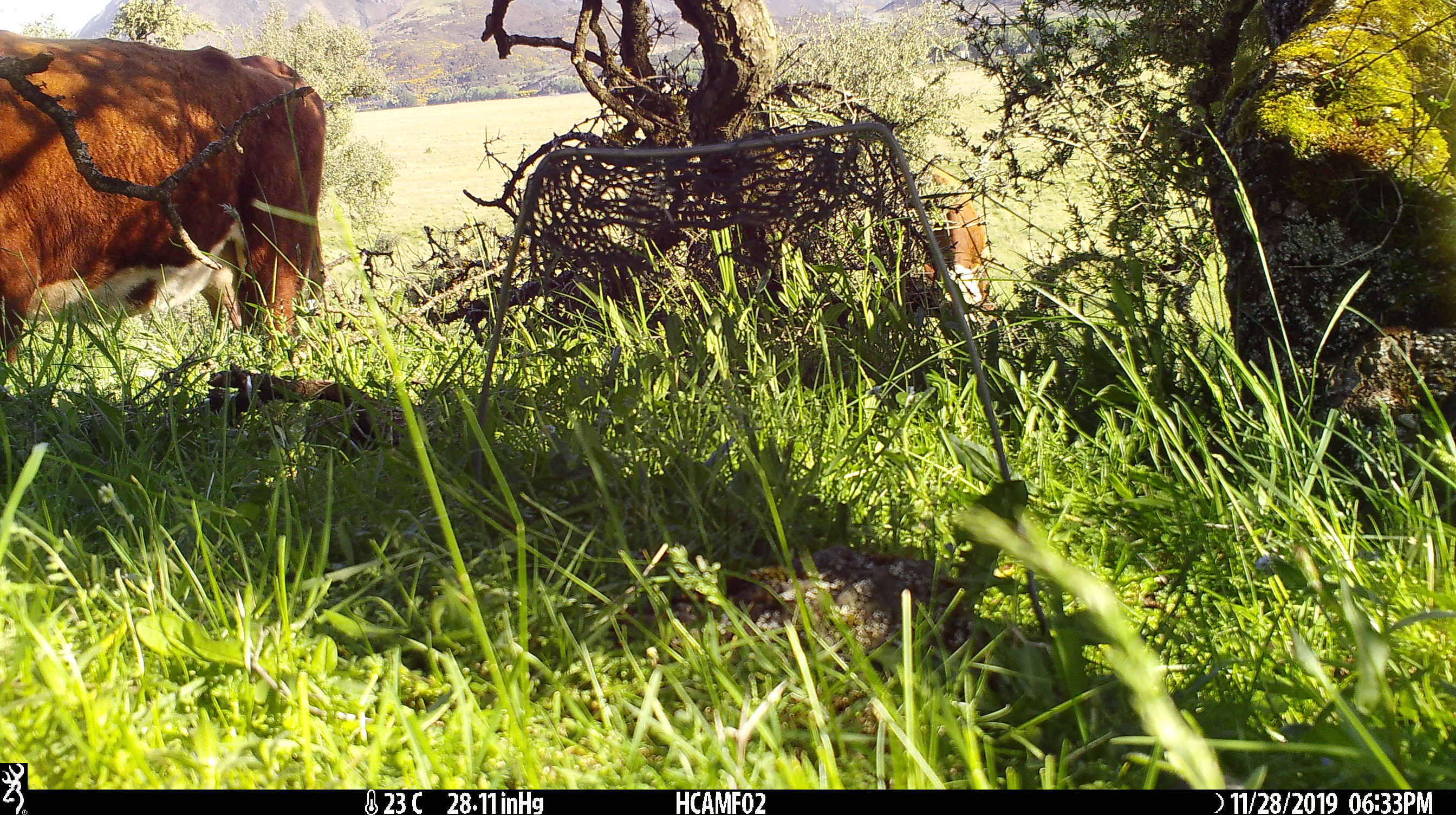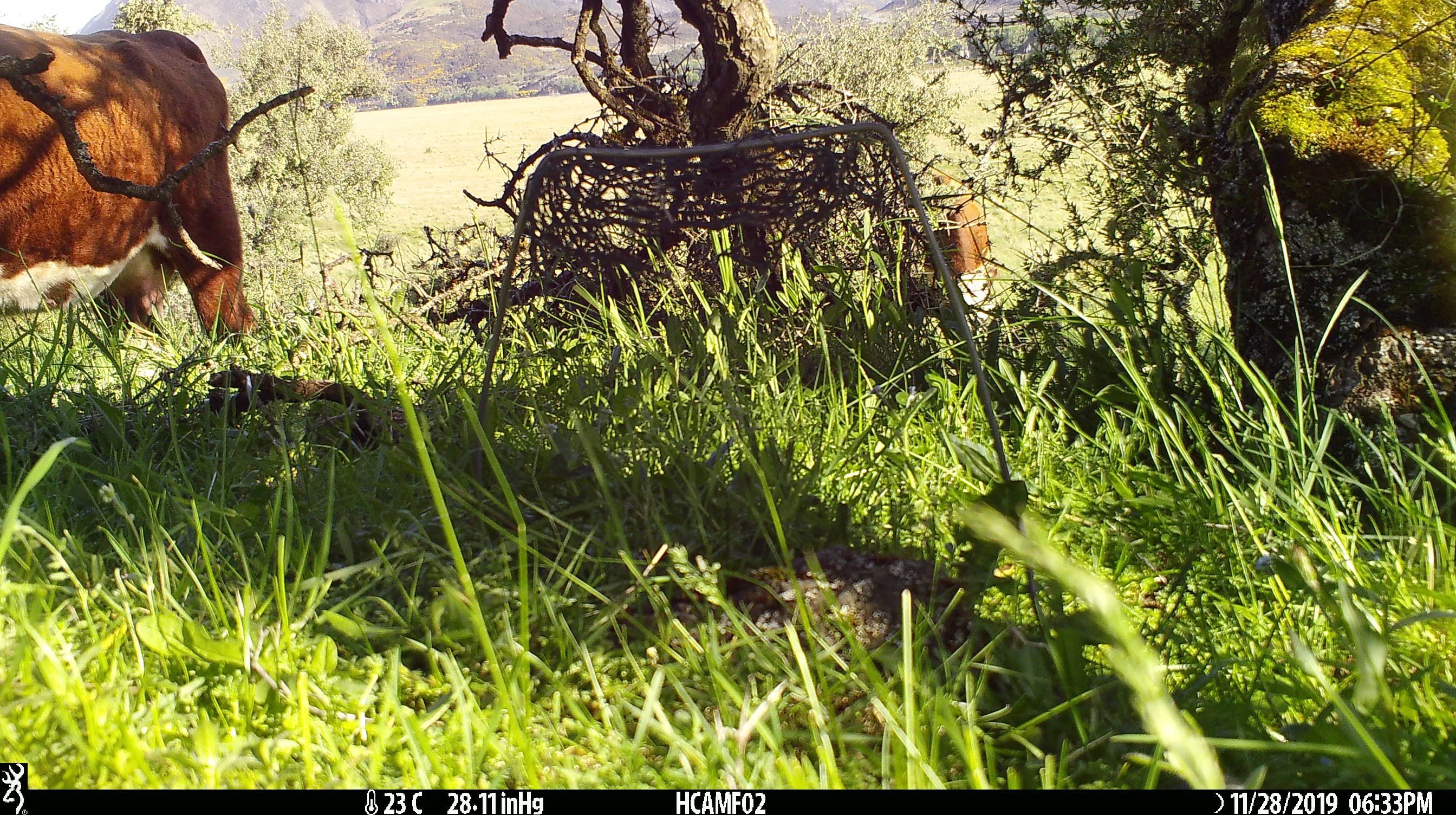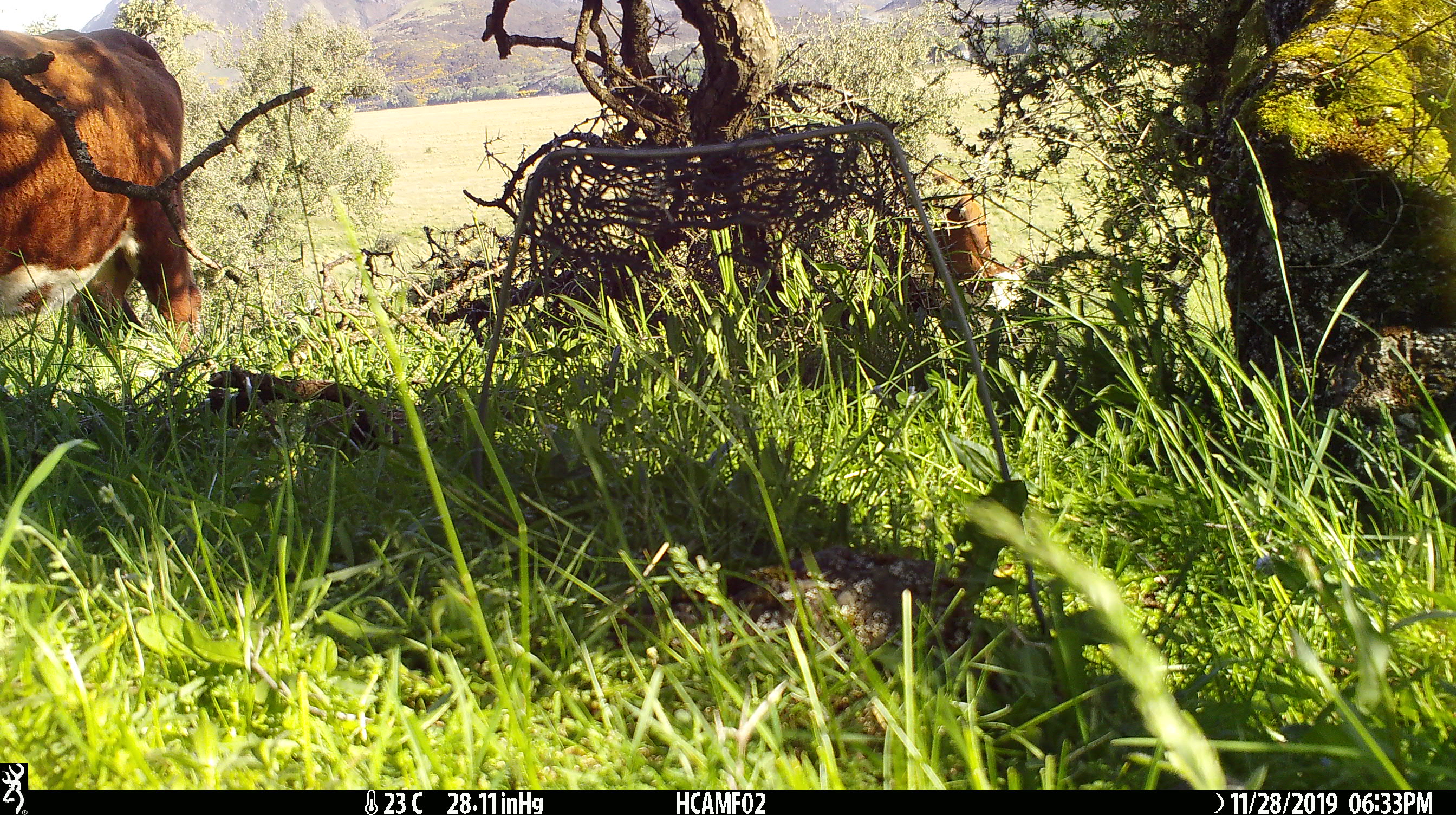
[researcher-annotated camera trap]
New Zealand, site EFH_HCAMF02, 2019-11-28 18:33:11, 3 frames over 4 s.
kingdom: Animalia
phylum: Chordata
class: Mammalia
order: Artiodactyla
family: Bovidae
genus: Bos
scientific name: Bos taurus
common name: domestic cow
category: cow